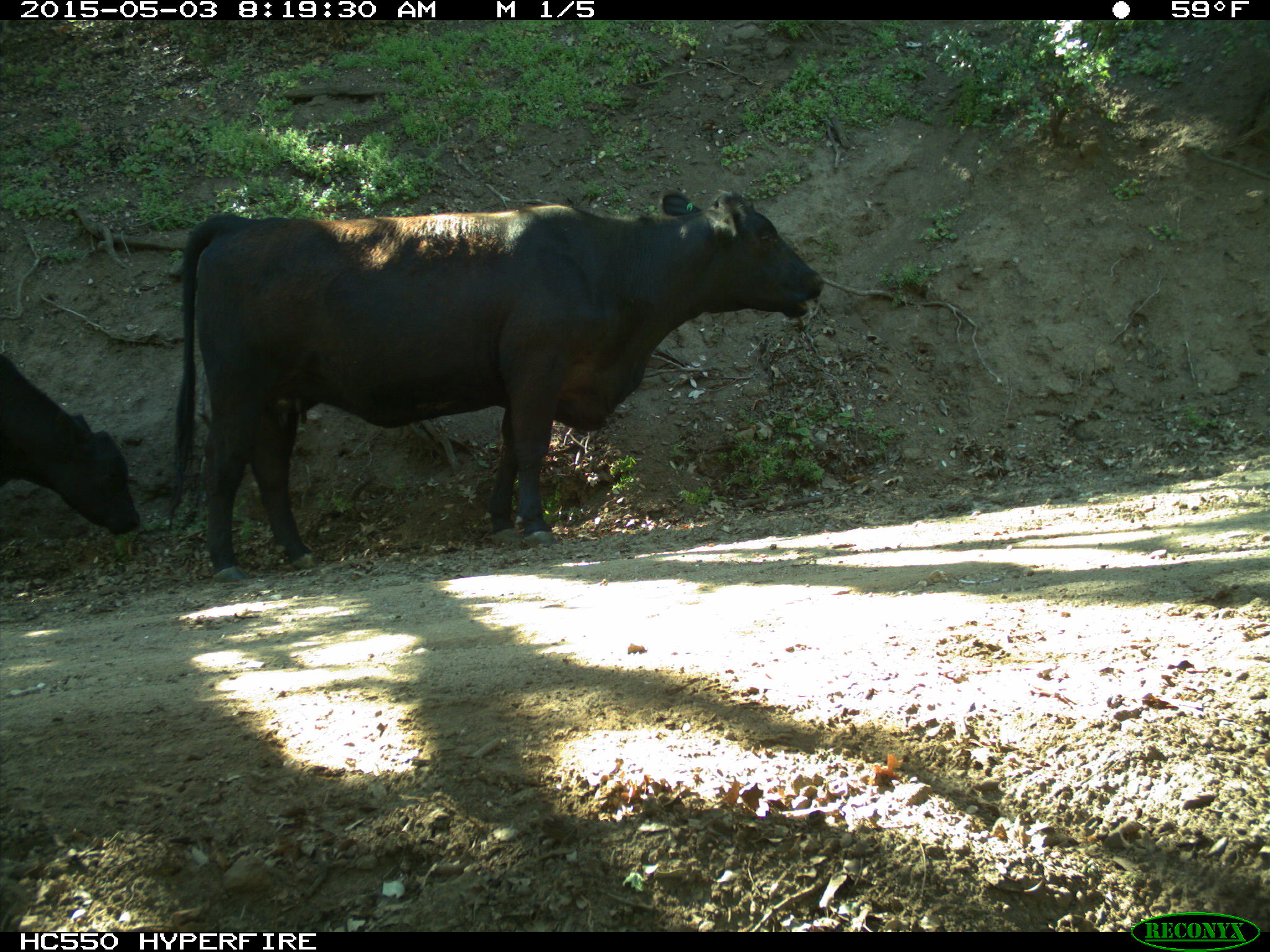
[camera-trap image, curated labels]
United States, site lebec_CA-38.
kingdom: Animalia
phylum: Chordata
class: Mammalia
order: Artiodactyla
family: Bovidae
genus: Bos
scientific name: Bos taurus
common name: domestic cow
Bos taurus (domestic cow).